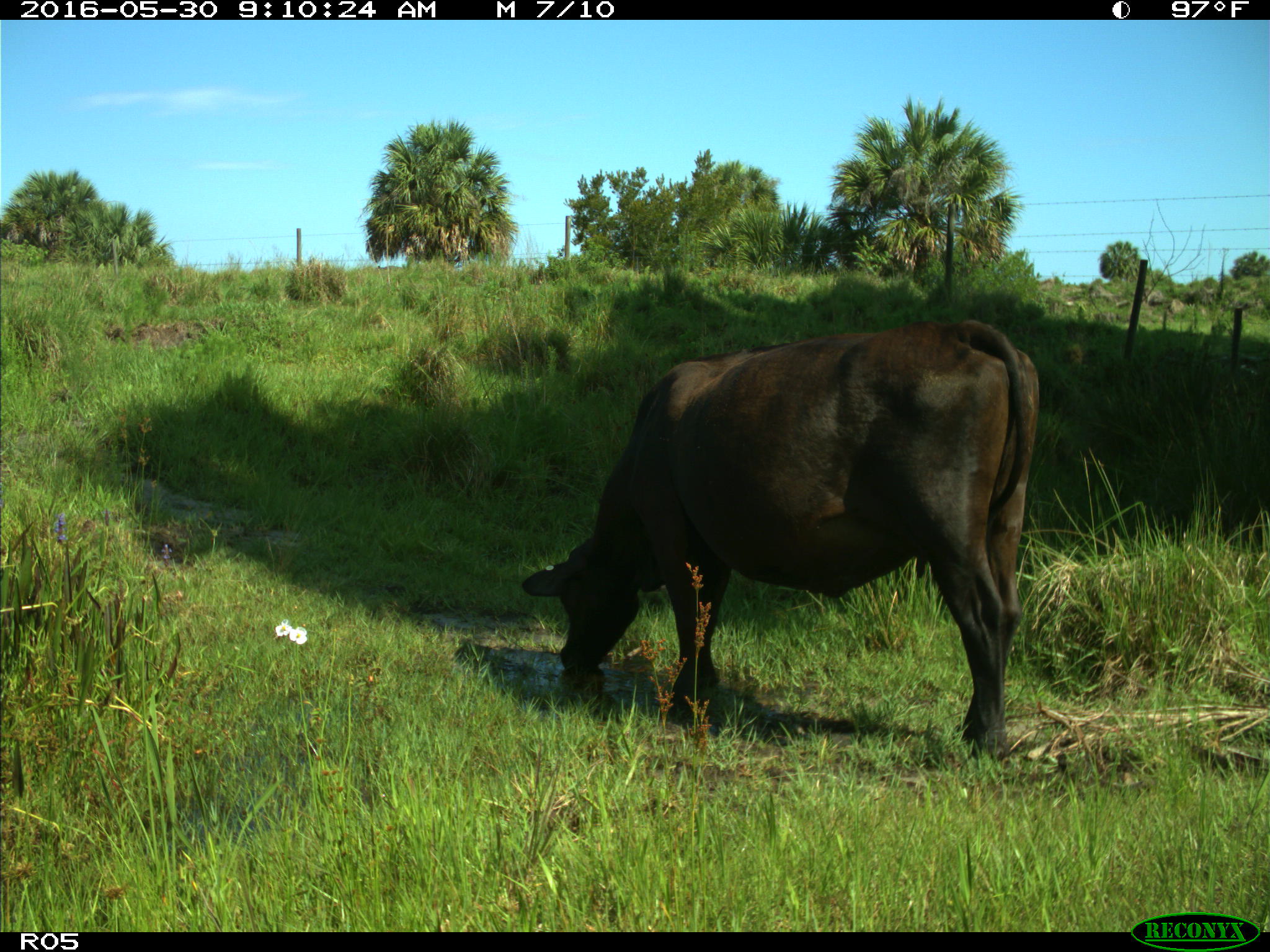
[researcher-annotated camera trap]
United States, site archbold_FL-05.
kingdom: Animalia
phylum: Chordata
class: Mammalia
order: Artiodactyla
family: Bovidae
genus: Bos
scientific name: Bos taurus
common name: domestic cow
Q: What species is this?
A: Bos taurus (domestic cow).